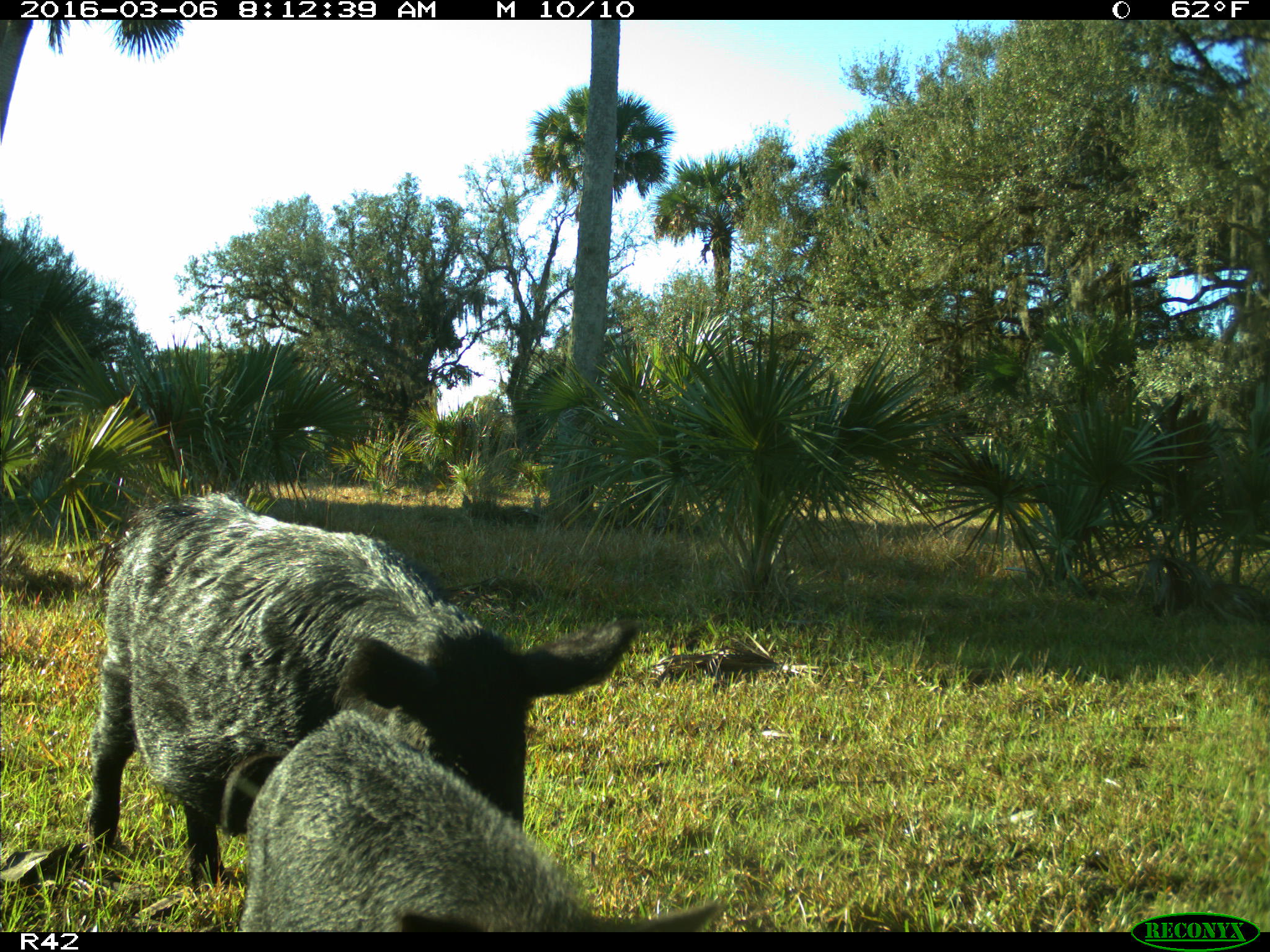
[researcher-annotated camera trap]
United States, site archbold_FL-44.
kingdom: Animalia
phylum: Chordata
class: Mammalia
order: Artiodactyla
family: Suidae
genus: Sus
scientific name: Sus scrofa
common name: wild boar